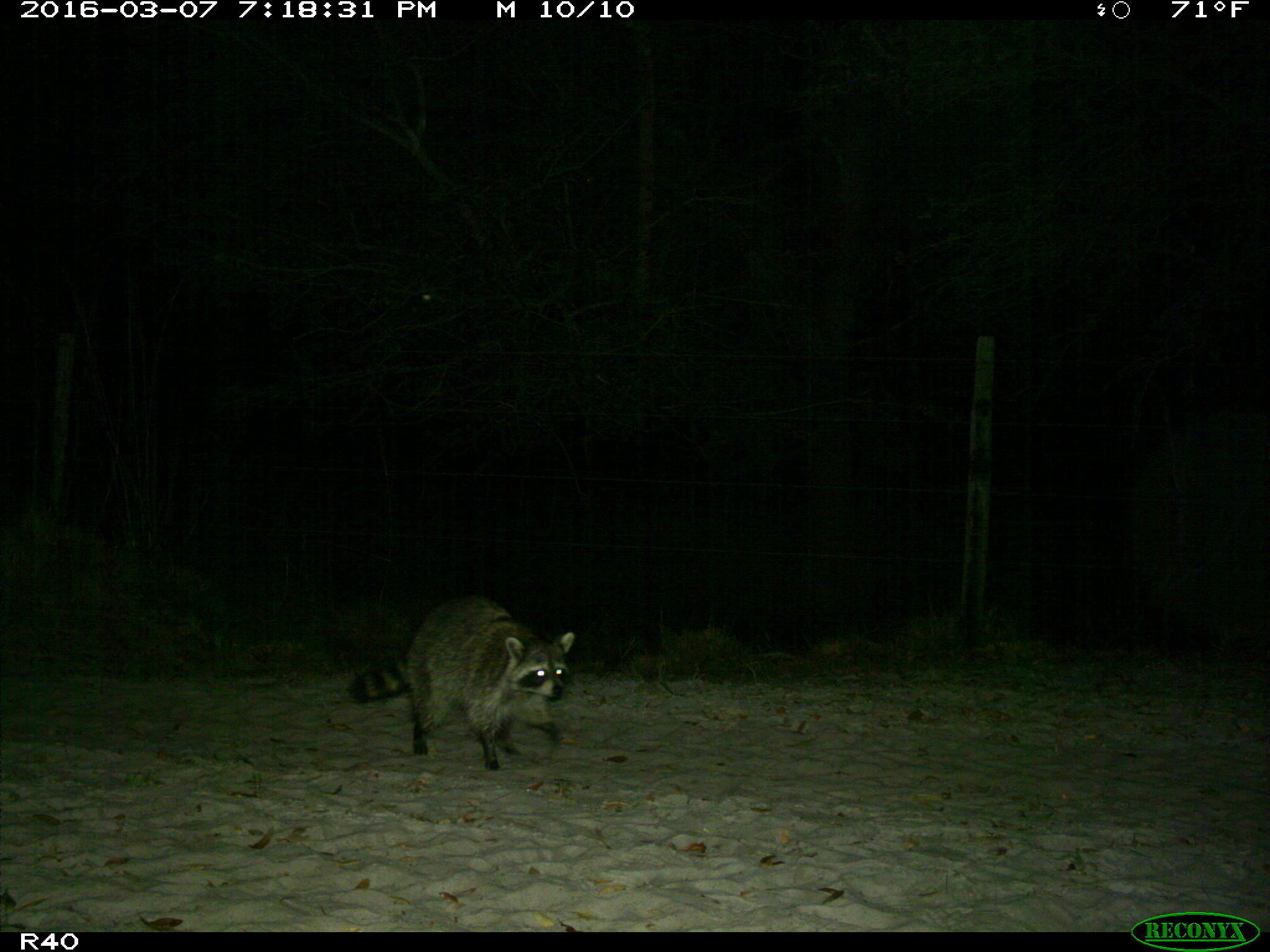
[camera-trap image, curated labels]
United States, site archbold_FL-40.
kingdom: Animalia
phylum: Chordata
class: Mammalia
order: Carnivora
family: Procyonidae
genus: Procyon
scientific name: Procyon lotor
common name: common raccoon